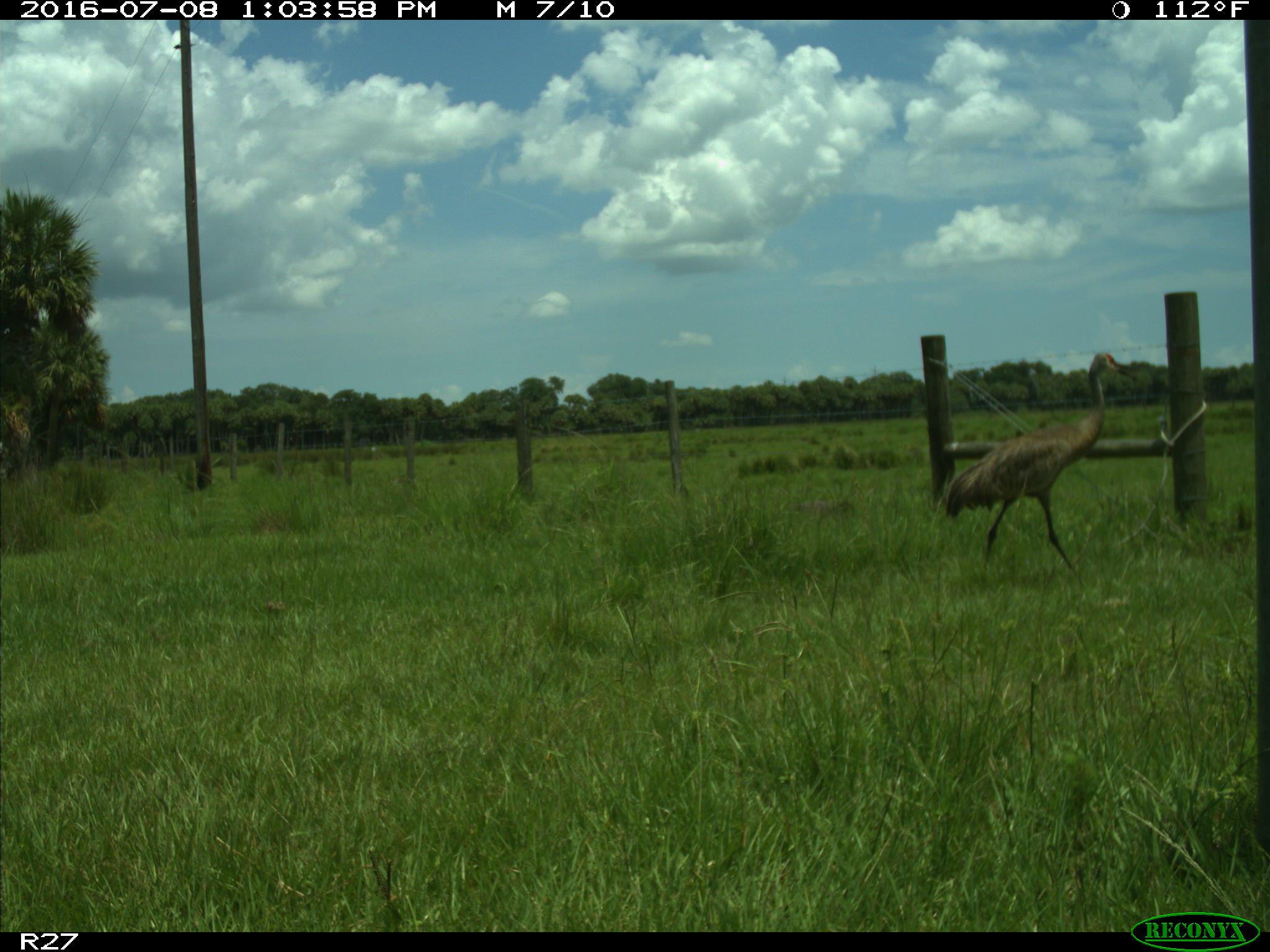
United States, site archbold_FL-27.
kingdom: Animalia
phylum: Chordata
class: Aves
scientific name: Aves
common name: birds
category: unidentified bird